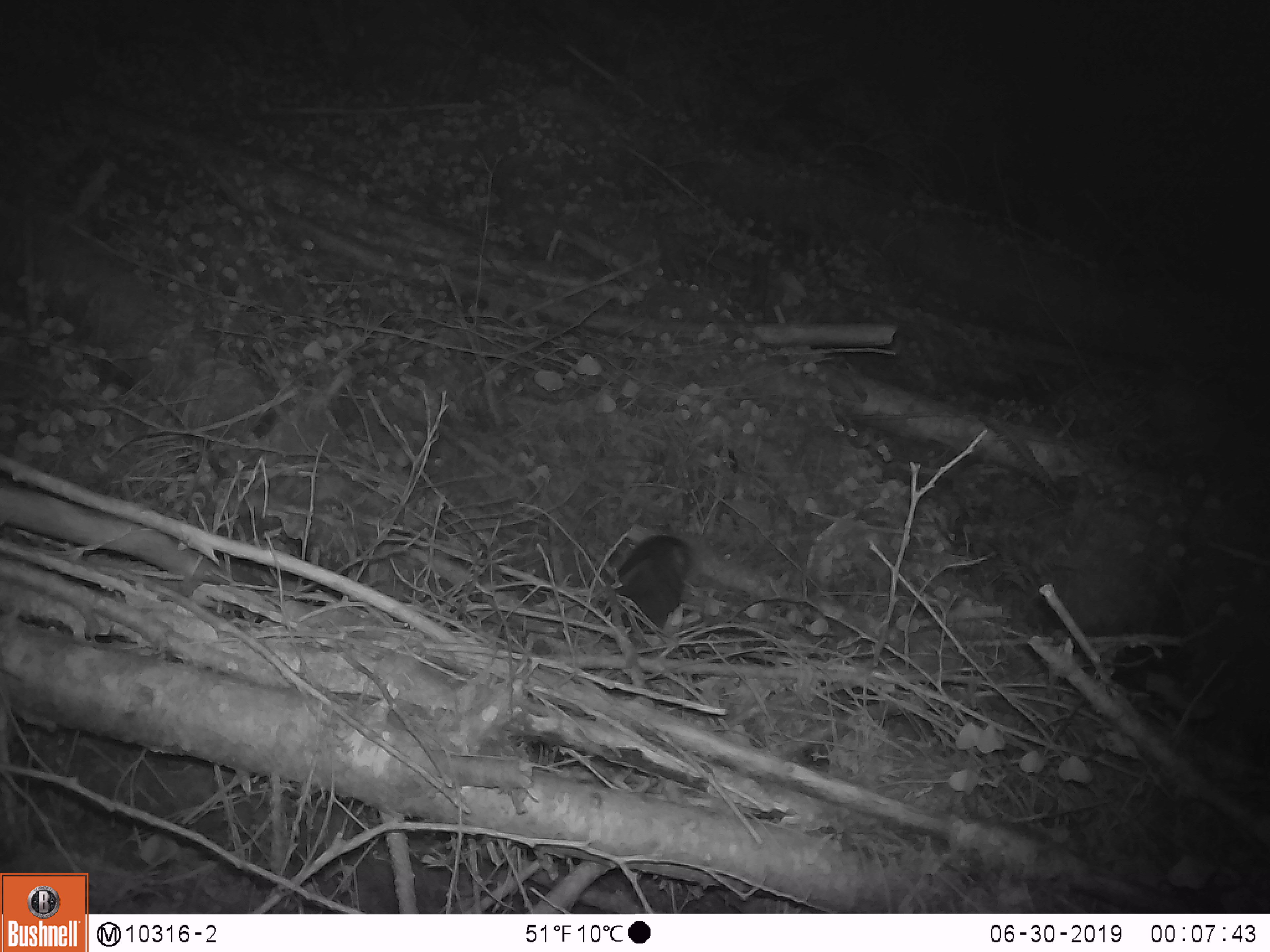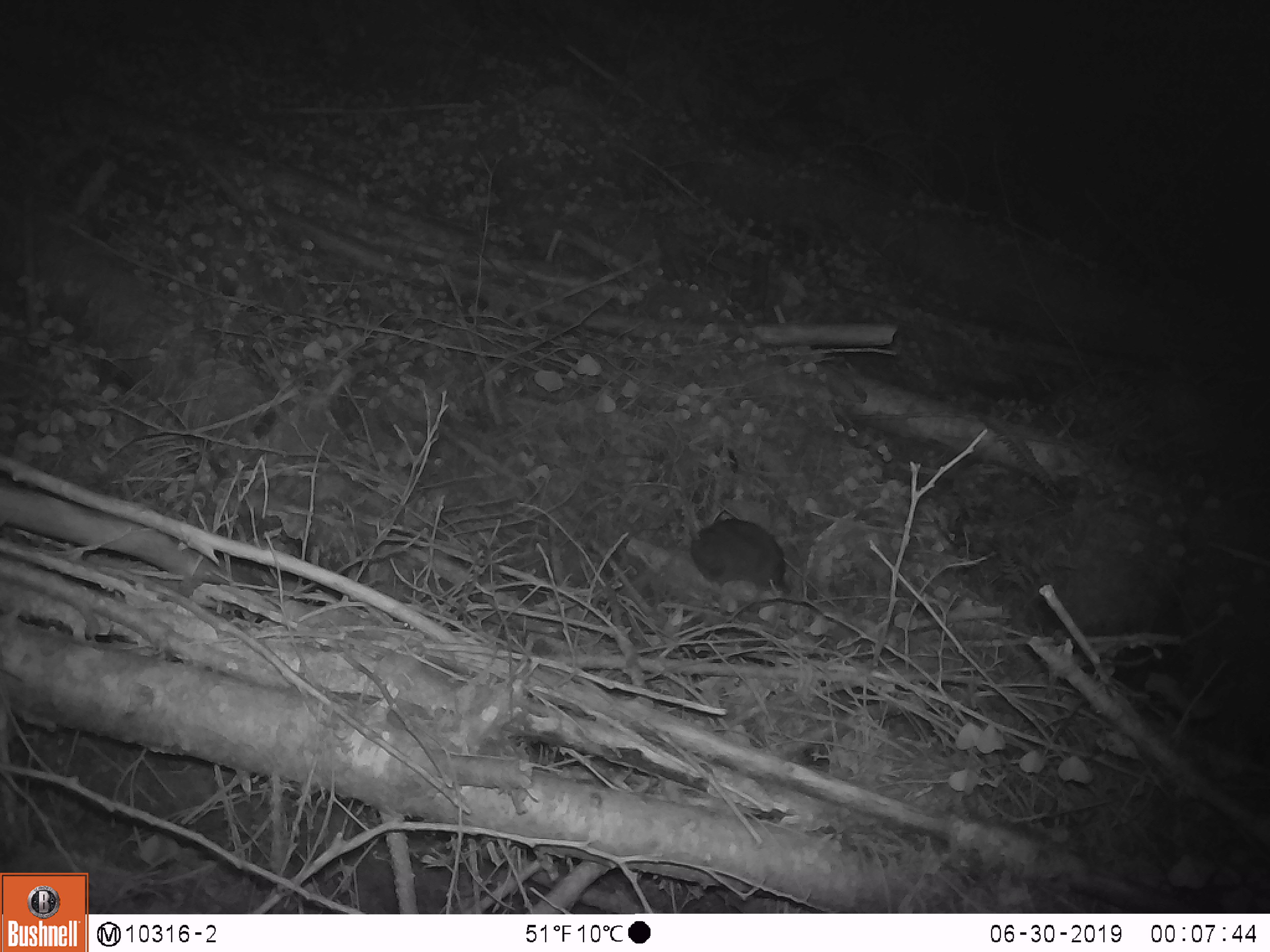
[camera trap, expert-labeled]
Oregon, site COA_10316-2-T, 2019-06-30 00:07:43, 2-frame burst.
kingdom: Animalia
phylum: Chordata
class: Mammalia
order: Rodentia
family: Aplodontiidae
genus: Aplodontia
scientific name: Aplodontia rufa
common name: mountain beaver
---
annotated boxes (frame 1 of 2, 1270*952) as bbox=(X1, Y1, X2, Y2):
mountain beaver: bbox=(599, 534, 695, 632)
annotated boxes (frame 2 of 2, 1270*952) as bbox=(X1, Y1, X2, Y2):
mountain beaver: bbox=(687, 517, 792, 595)